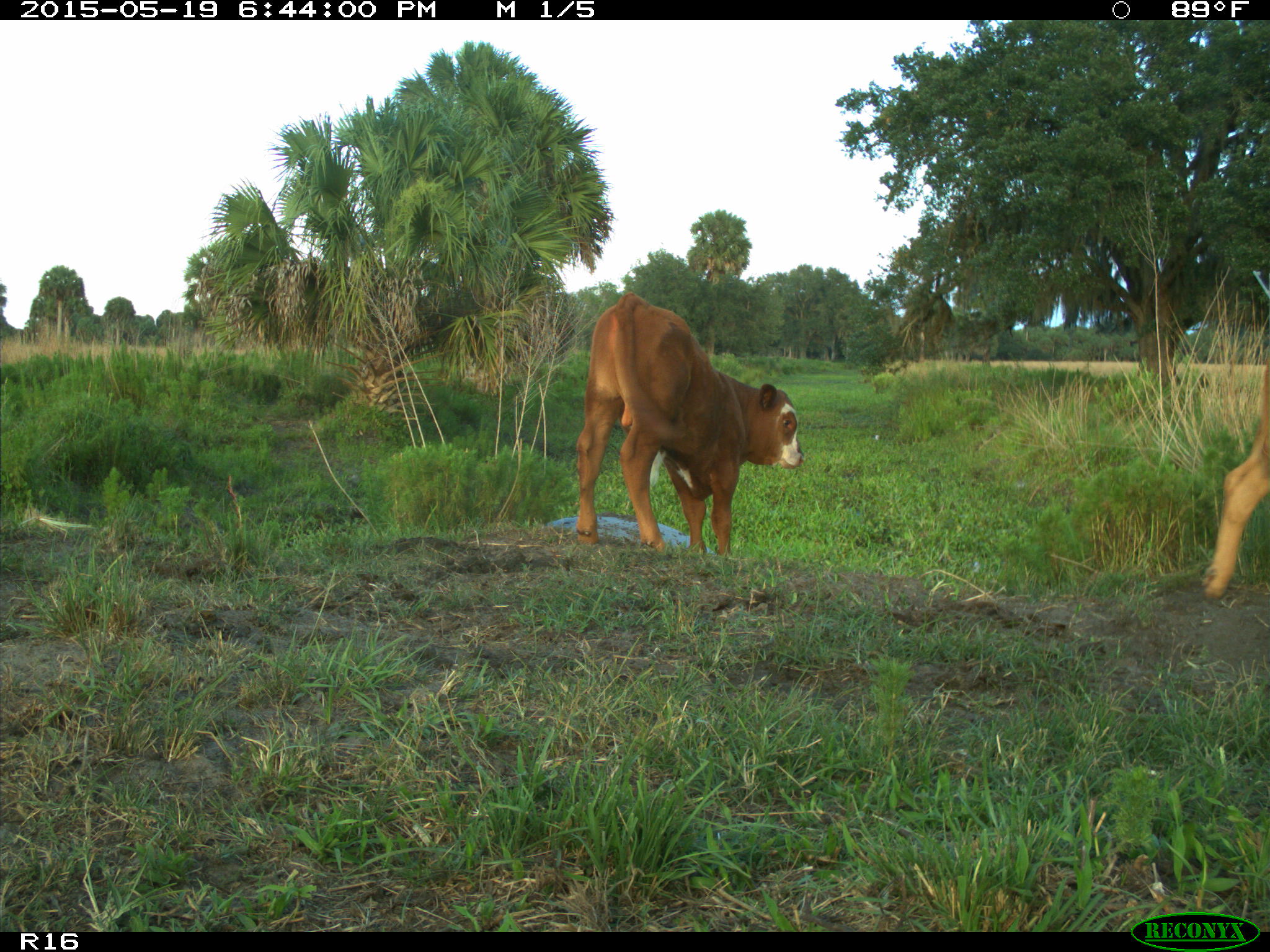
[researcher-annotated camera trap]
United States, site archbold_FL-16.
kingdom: Animalia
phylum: Chordata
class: Mammalia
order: Artiodactyla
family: Bovidae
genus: Bos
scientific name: Bos taurus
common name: domestic cow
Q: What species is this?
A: Bos taurus (domestic cow).